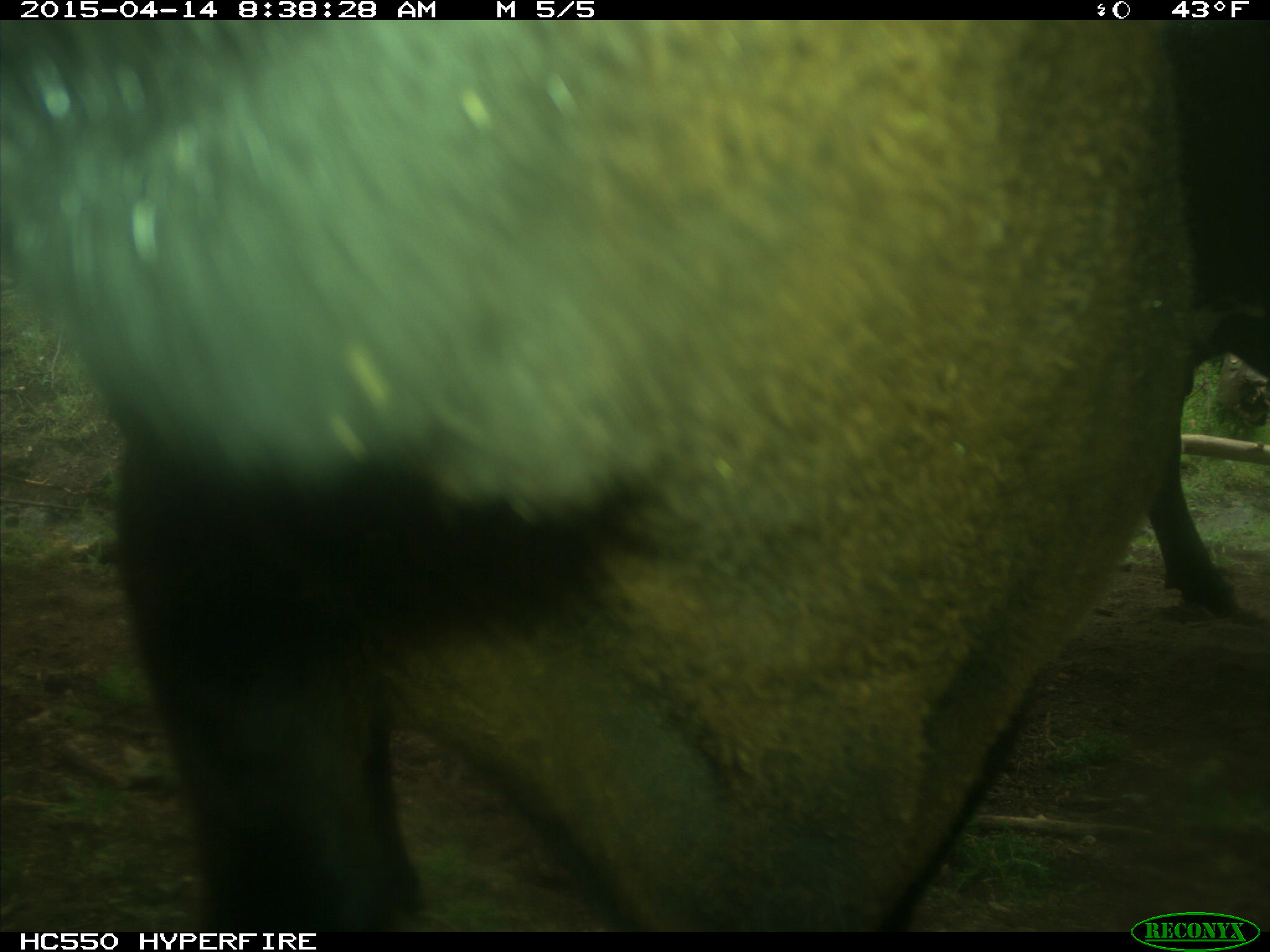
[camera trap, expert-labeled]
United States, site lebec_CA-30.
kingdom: Animalia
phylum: Chordata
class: Mammalia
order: Artiodactyla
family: Bovidae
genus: Bos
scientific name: Bos taurus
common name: domestic cow